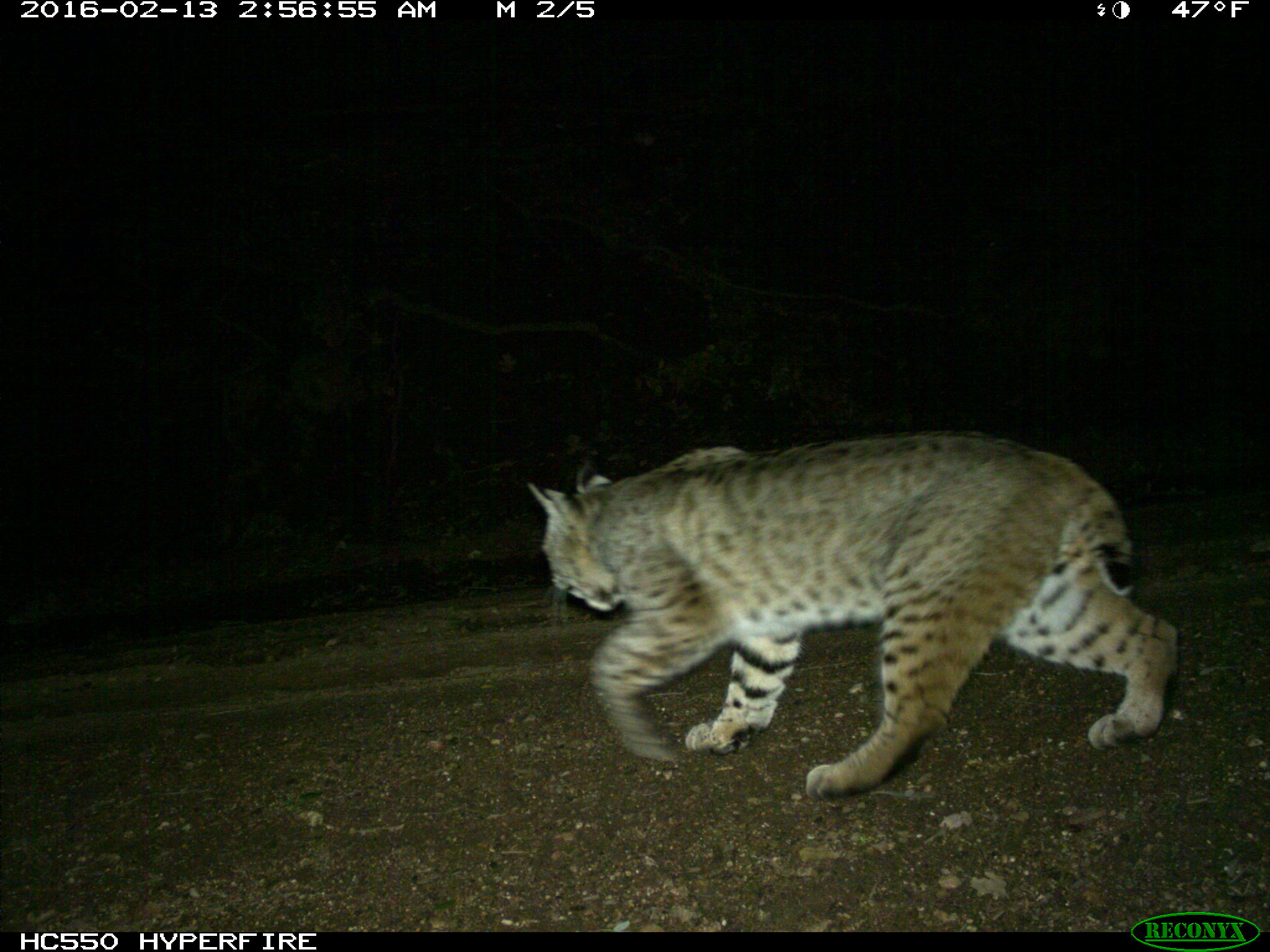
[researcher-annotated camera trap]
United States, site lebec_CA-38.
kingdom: Animalia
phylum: Chordata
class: Mammalia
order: Carnivora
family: Felidae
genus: Lynx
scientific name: Lynx rufus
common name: bobcat